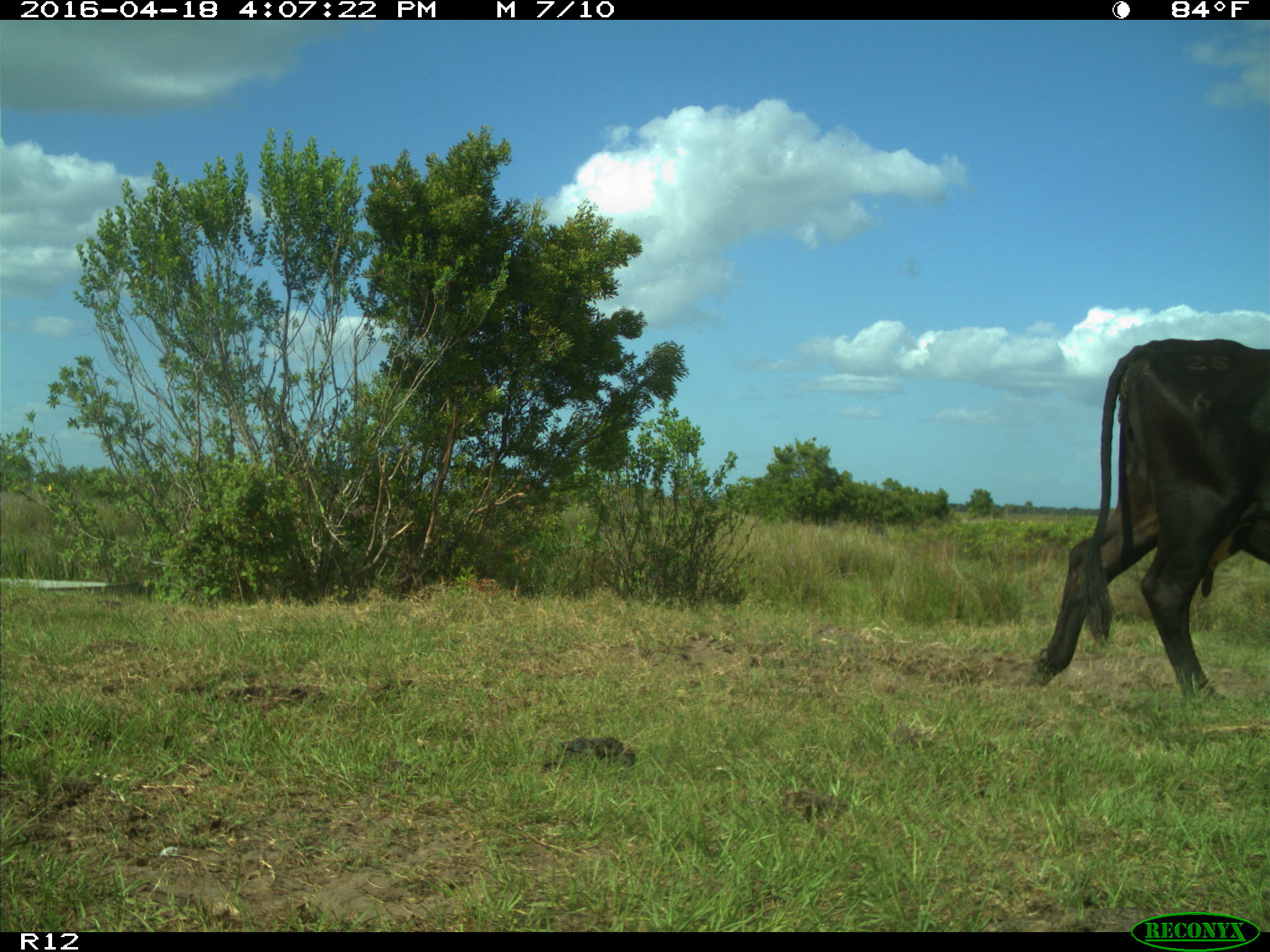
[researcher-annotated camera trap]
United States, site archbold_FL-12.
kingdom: Animalia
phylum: Chordata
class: Mammalia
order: Artiodactyla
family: Bovidae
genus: Bos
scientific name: Bos taurus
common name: domestic cow